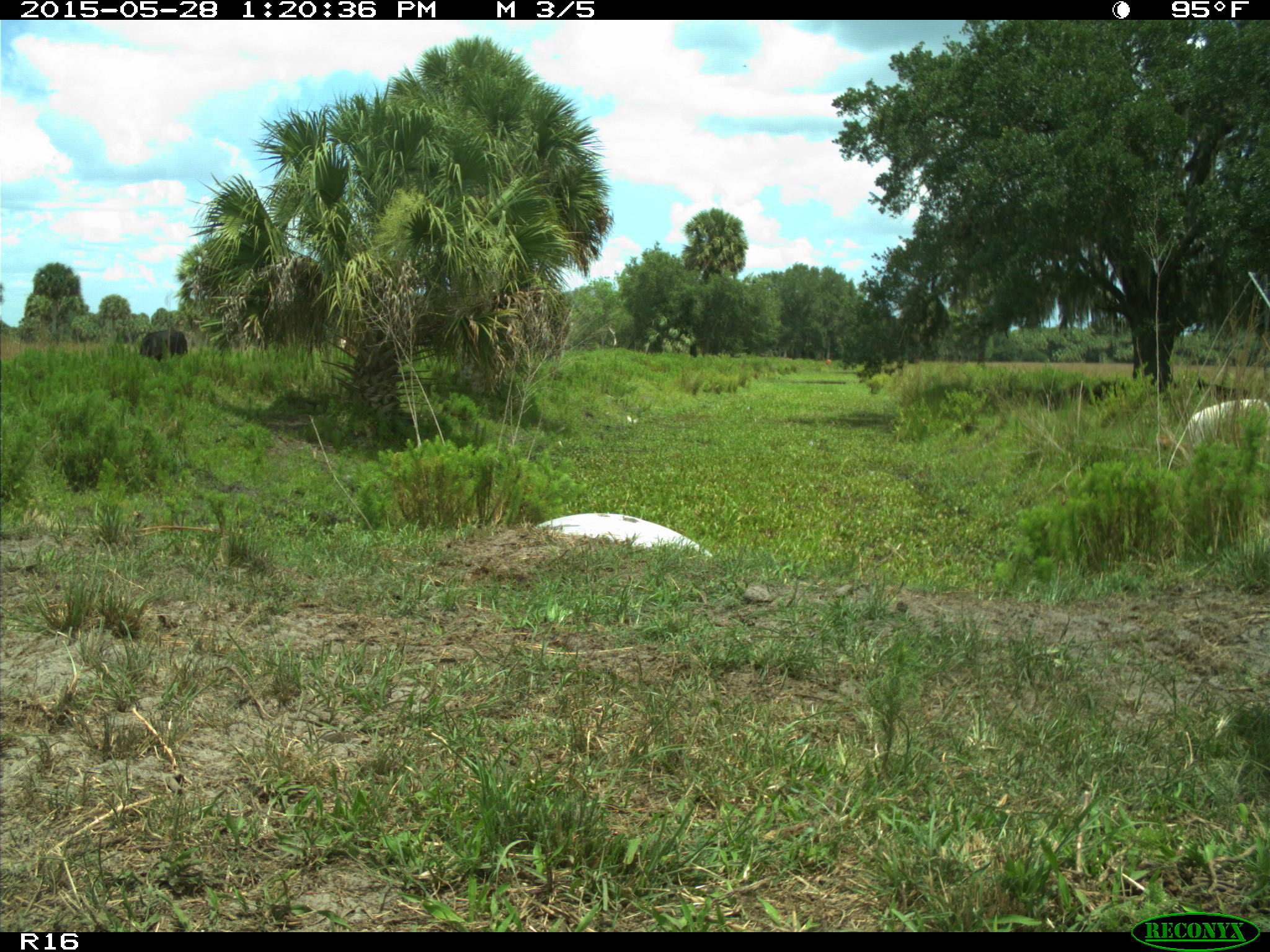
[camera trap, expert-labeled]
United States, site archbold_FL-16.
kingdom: Animalia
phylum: Chordata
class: Mammalia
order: Artiodactyla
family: Bovidae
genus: Bos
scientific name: Bos taurus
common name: domestic cow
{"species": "Bos taurus (domestic cow)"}